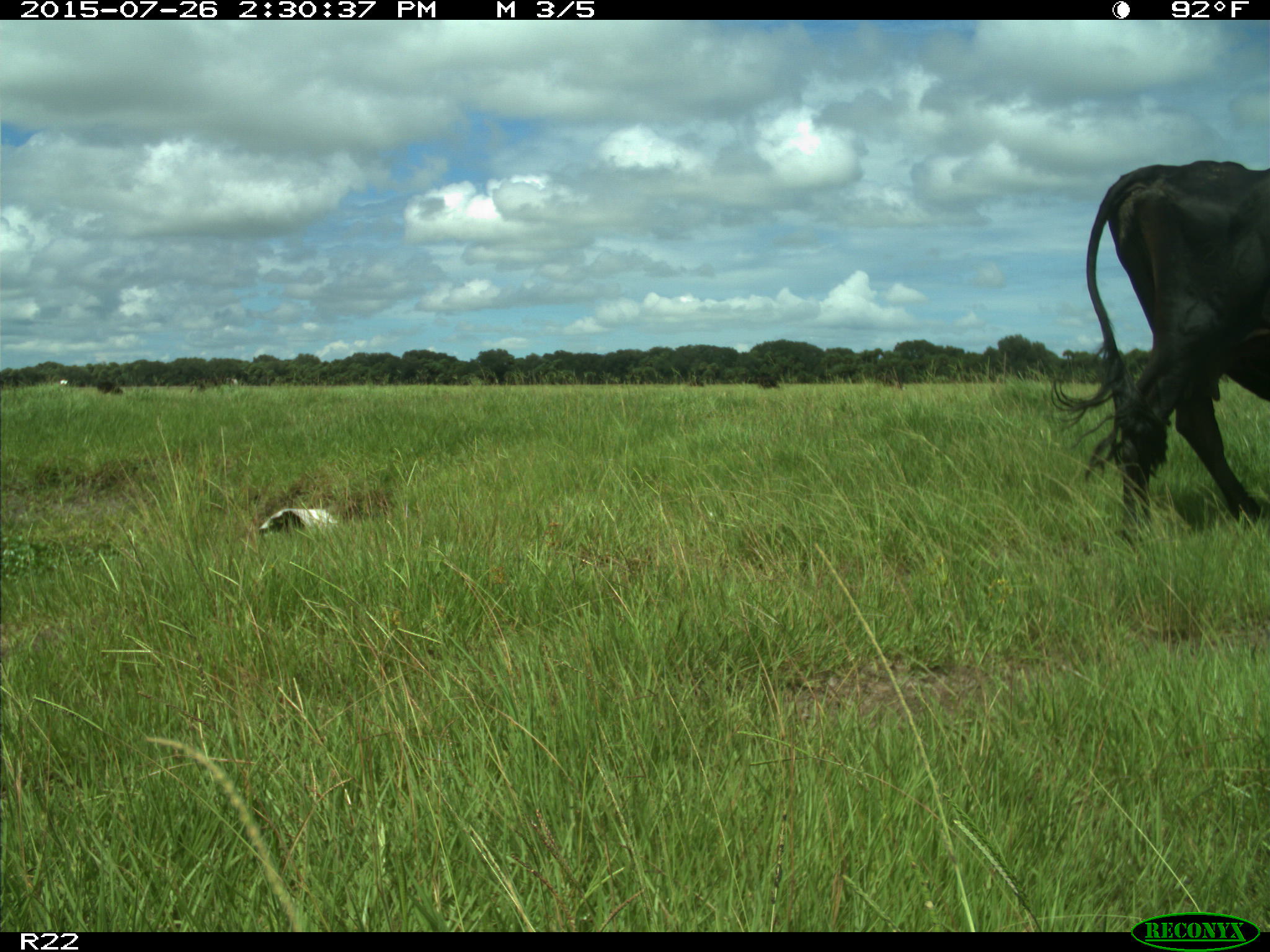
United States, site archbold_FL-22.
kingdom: Animalia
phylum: Chordata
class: Mammalia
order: Artiodactyla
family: Bovidae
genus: Bos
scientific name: Bos taurus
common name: domestic cow